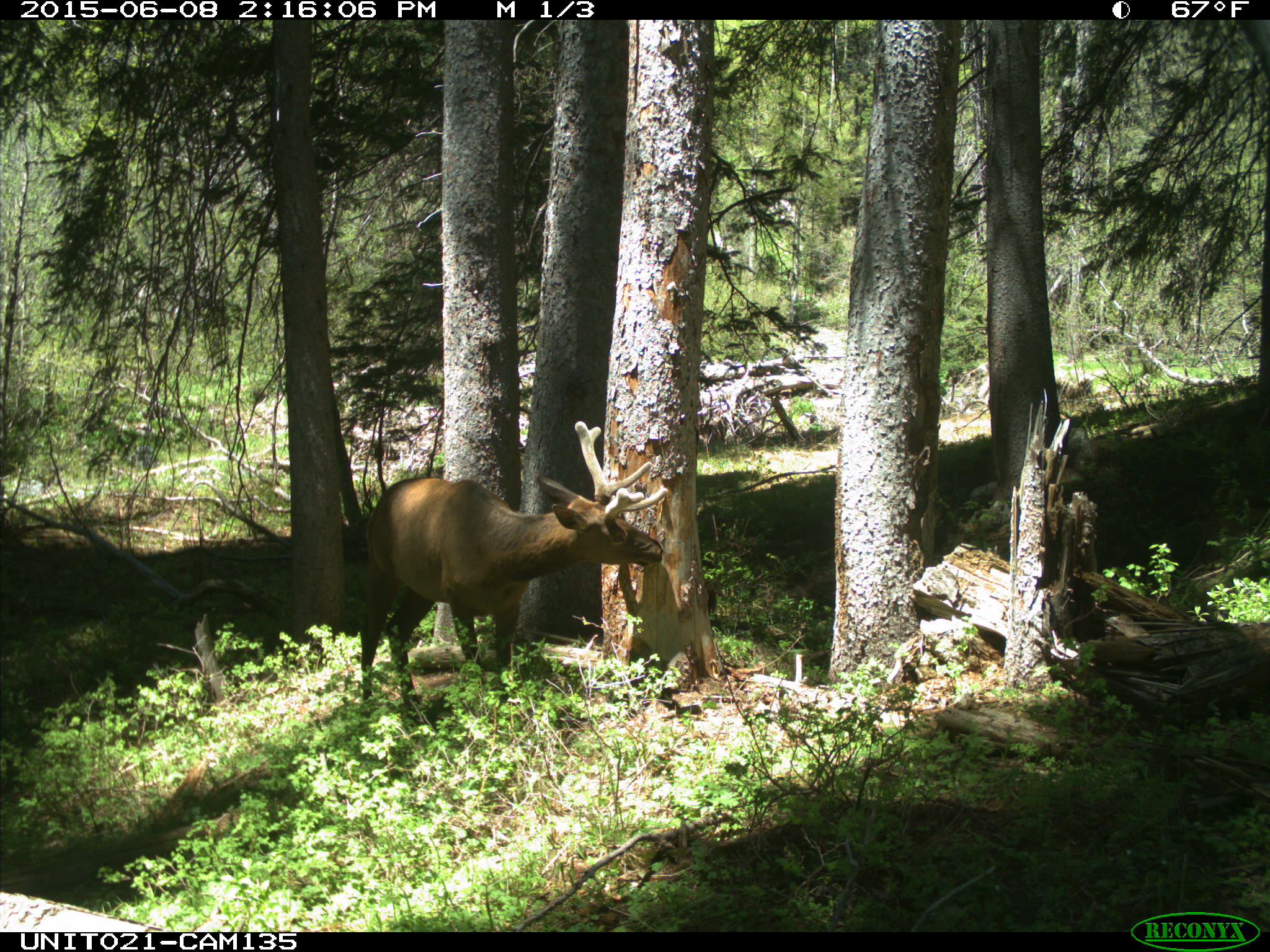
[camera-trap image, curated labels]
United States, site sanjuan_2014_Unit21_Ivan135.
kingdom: Animalia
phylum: Chordata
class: Mammalia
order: Artiodactyla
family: Cervidae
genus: Cervus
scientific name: Cervus elaphus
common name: red deer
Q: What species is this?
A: Cervus elaphus (red deer).